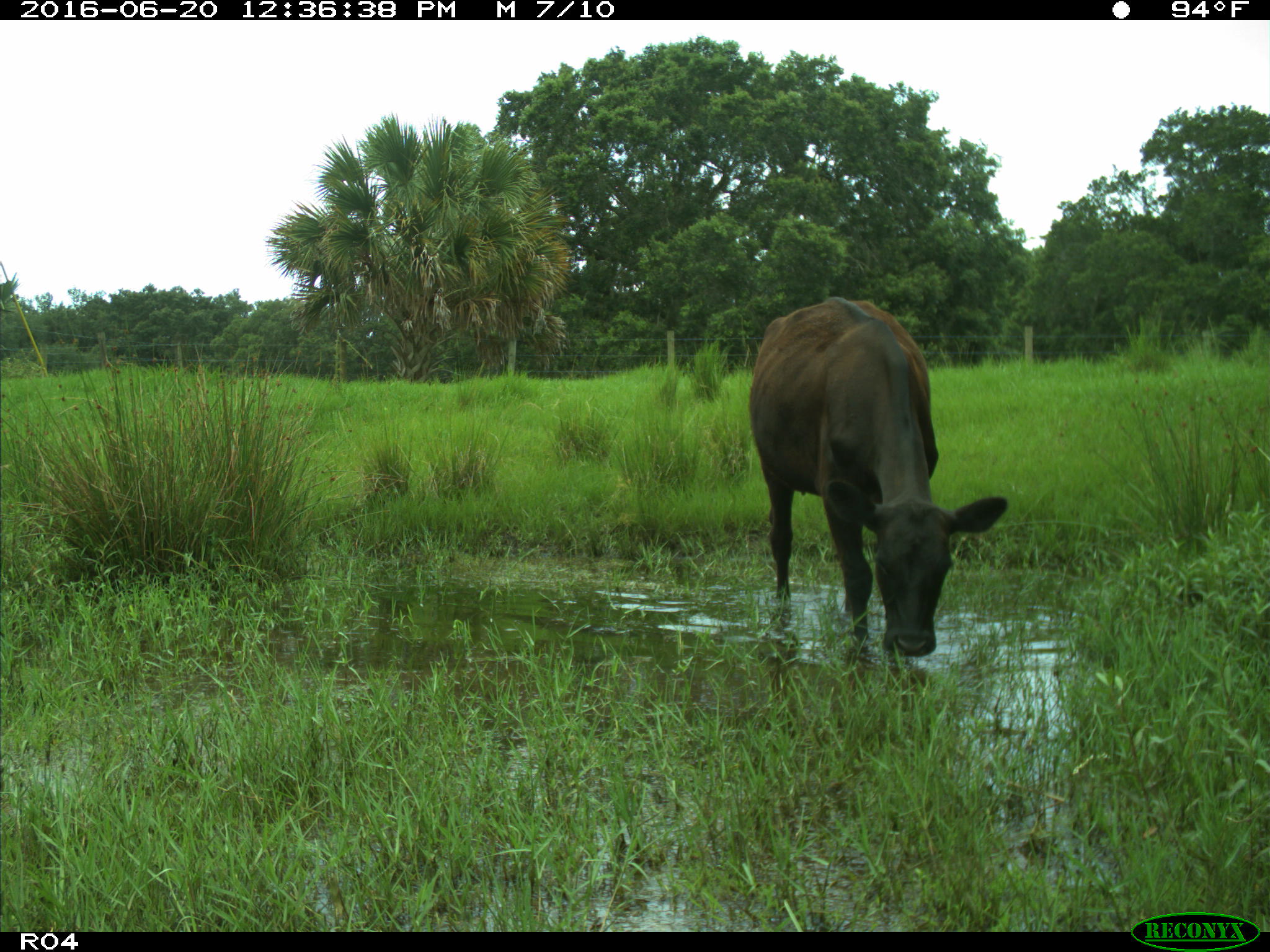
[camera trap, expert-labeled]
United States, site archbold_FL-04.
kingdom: Animalia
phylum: Chordata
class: Mammalia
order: Artiodactyla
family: Bovidae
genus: Bos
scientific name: Bos taurus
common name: domestic cow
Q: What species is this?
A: Bos taurus (domestic cow).